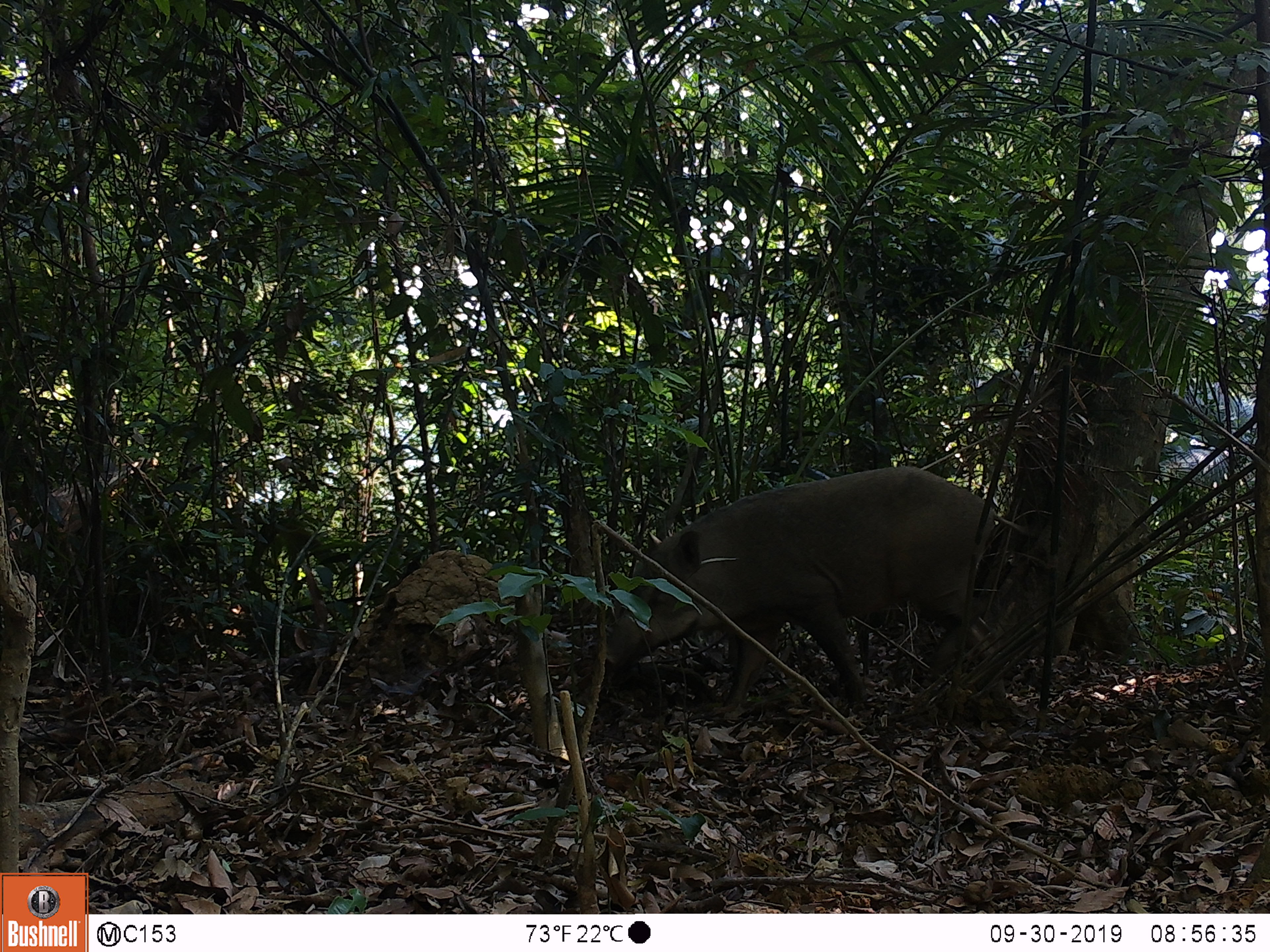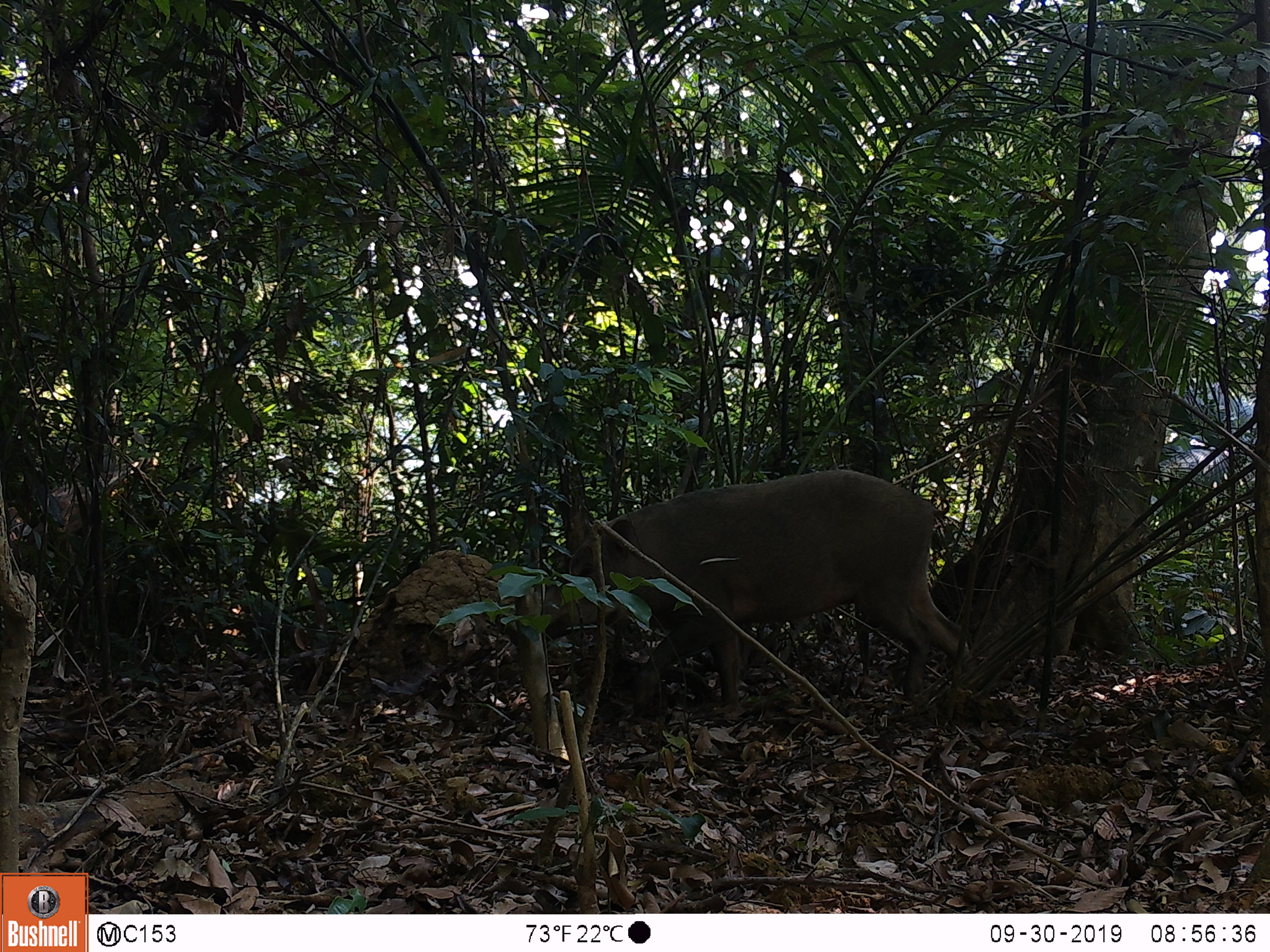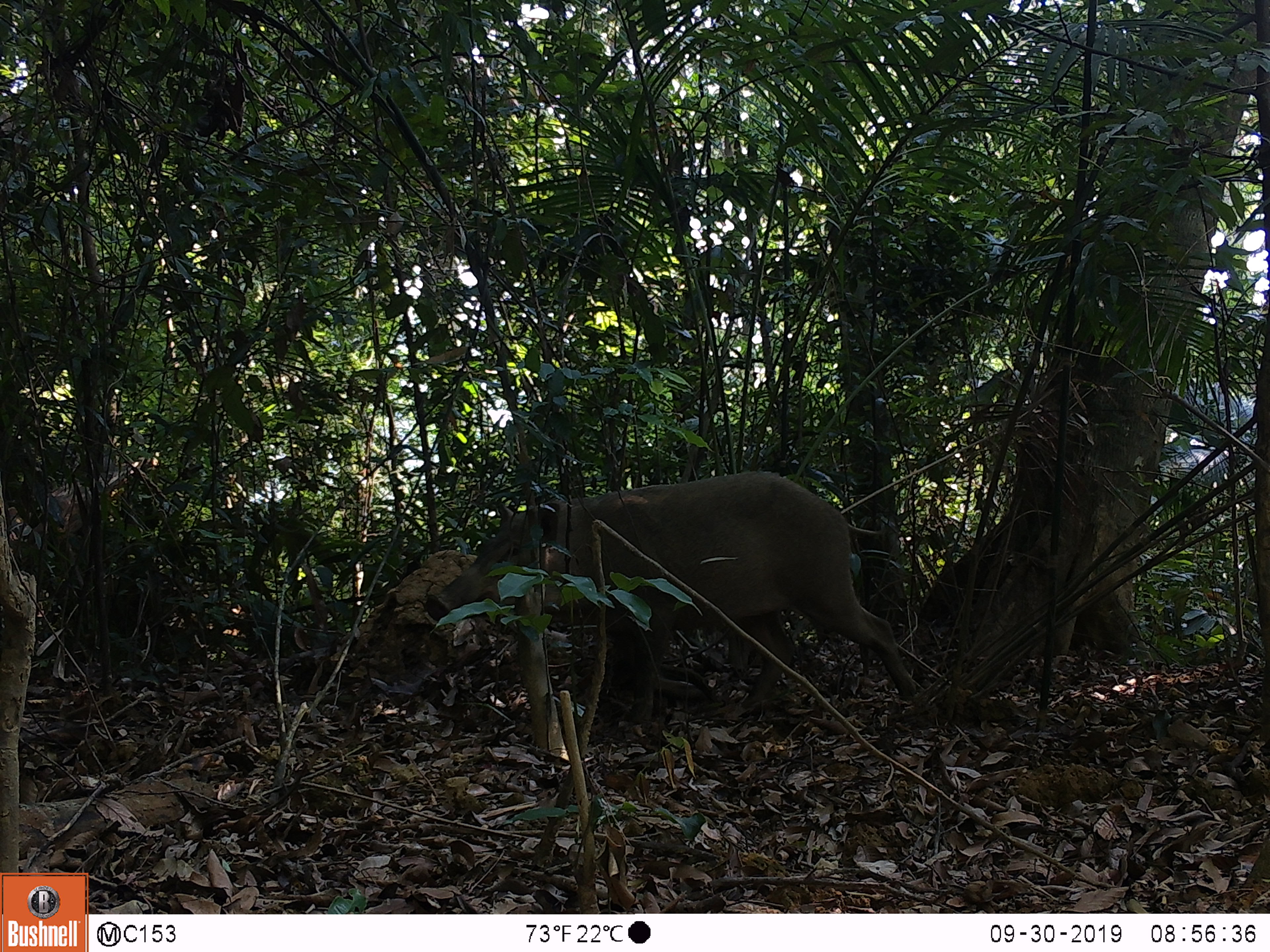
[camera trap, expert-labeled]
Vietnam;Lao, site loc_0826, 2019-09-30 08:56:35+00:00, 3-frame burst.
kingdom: Animalia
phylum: Chordata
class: Mammalia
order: Artiodactyla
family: Suidae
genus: Sus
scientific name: Sus scrofa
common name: eurasian wild pig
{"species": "eurasian wild pig (Sus scrofa)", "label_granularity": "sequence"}